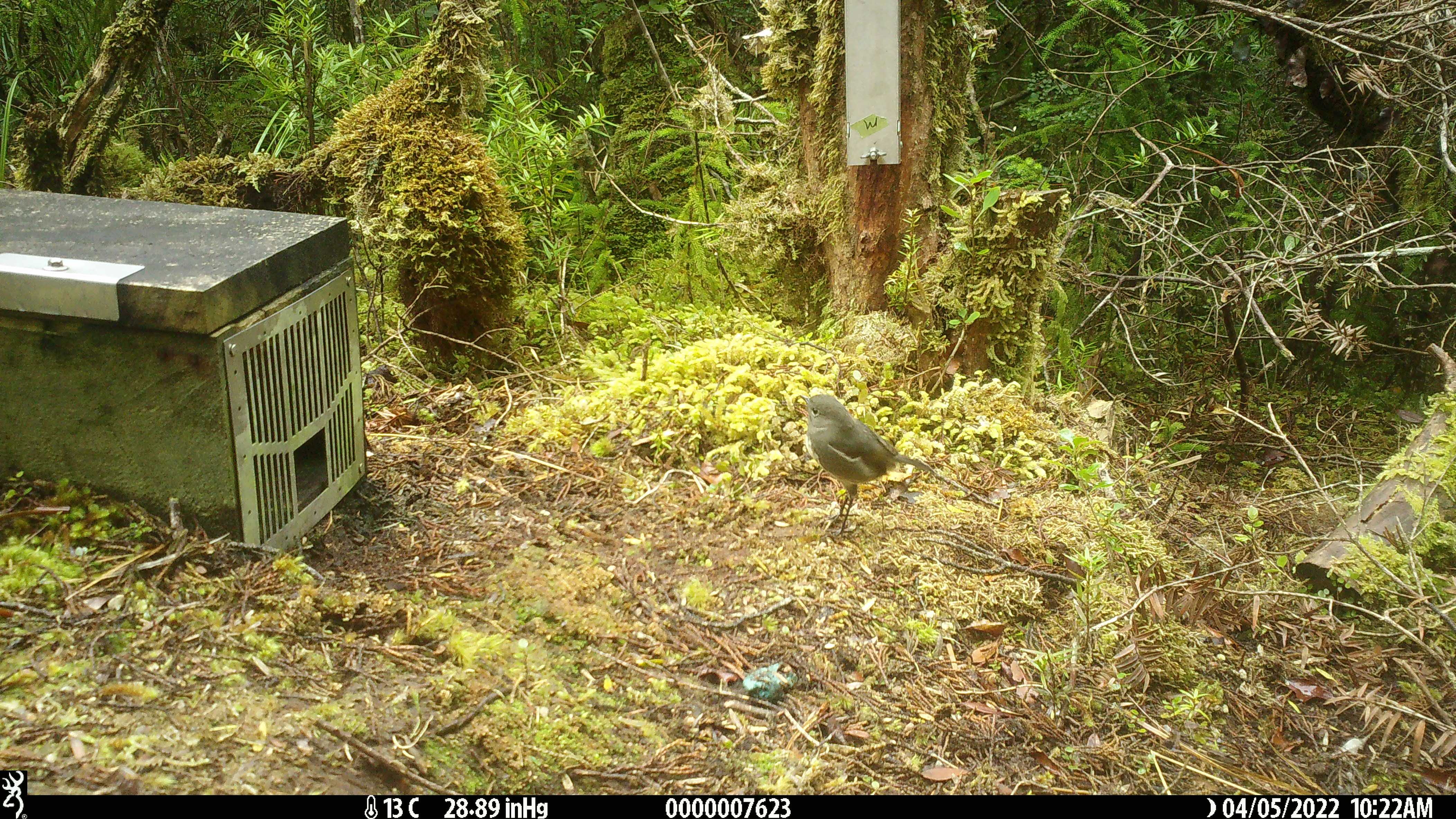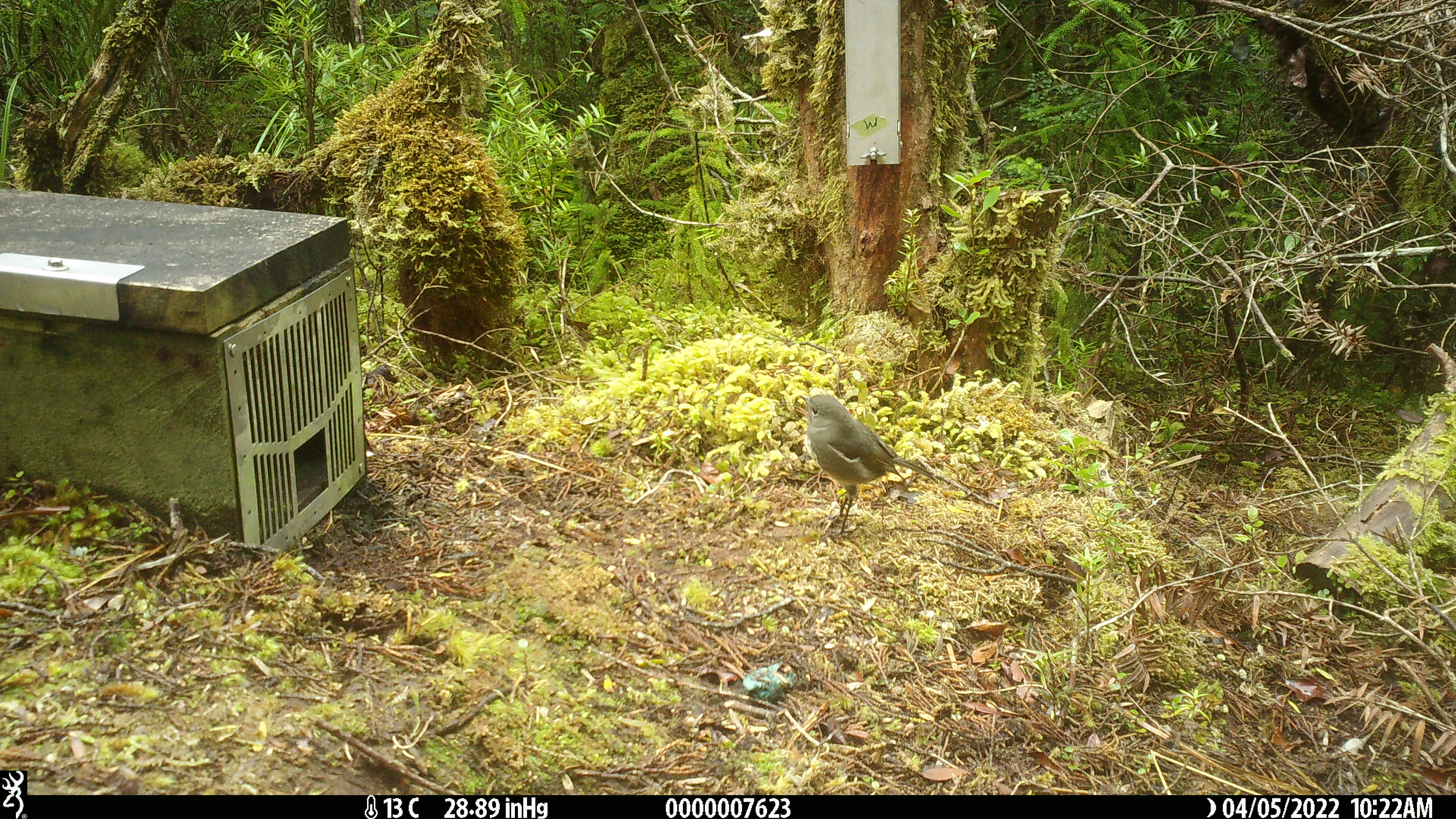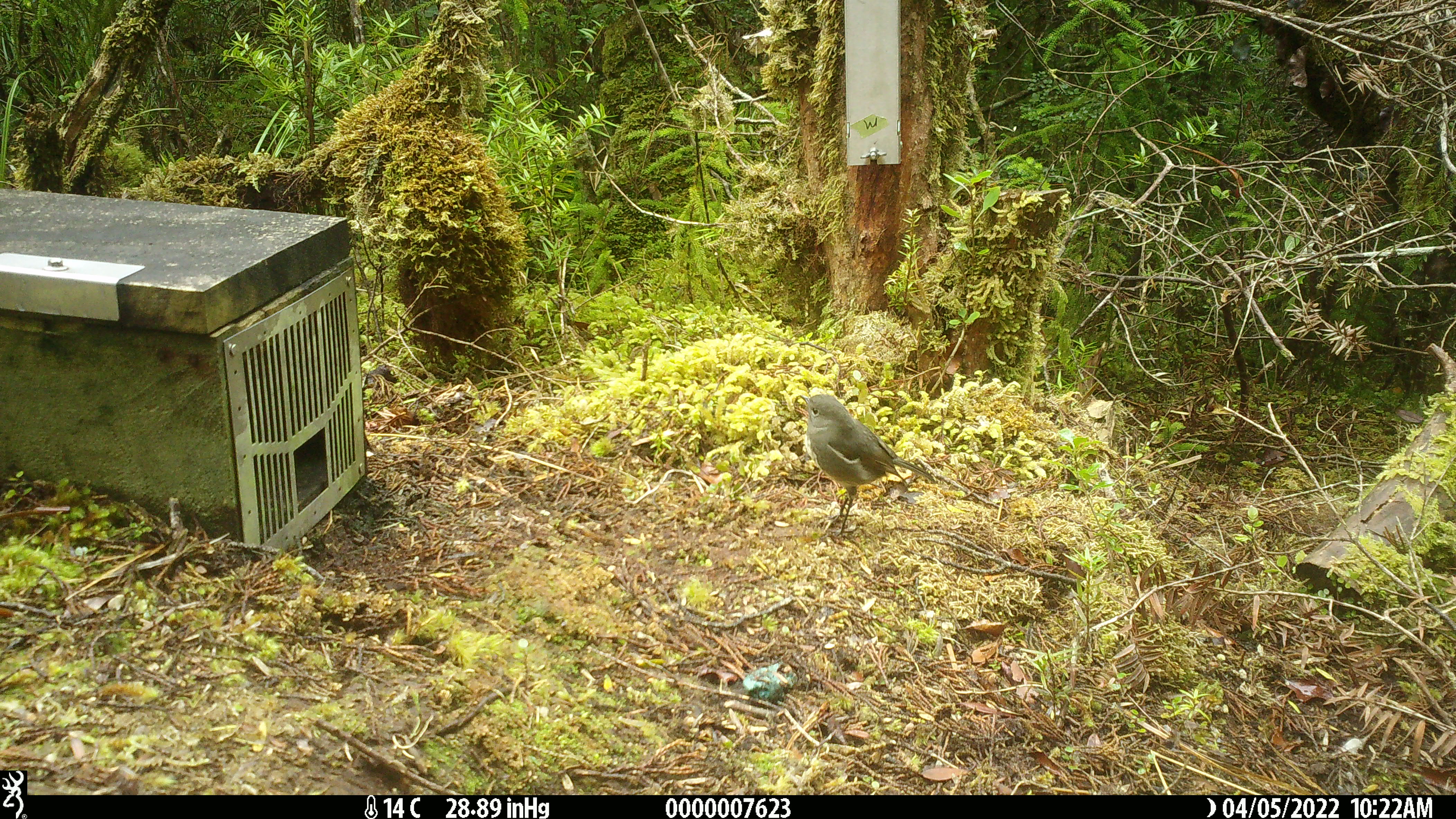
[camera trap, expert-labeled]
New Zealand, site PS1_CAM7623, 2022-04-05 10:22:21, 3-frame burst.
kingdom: Animalia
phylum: Chordata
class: Aves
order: Passeriformes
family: Petroicidae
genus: Petroica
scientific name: Petroica australis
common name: new zealand robin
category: robin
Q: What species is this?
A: Robin (new zealand robin) (Petroica australis).